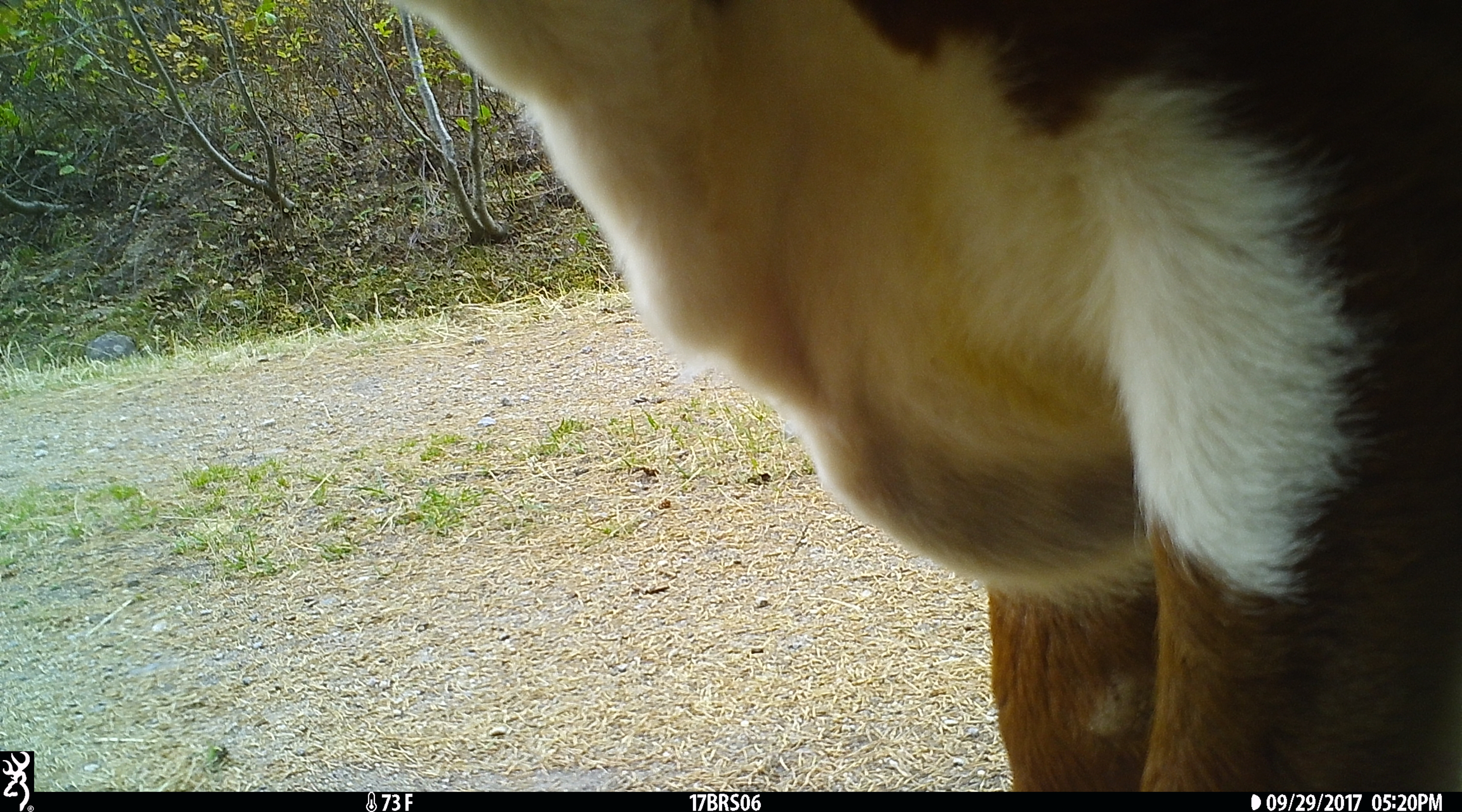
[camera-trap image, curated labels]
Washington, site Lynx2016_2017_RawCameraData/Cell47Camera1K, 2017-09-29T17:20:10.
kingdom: Animalia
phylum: Chordata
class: Mammalia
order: Artiodactyla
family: Bovidae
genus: Bos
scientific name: Bos taurus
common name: domestic cattle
Domestic cattle (Bos taurus). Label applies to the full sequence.